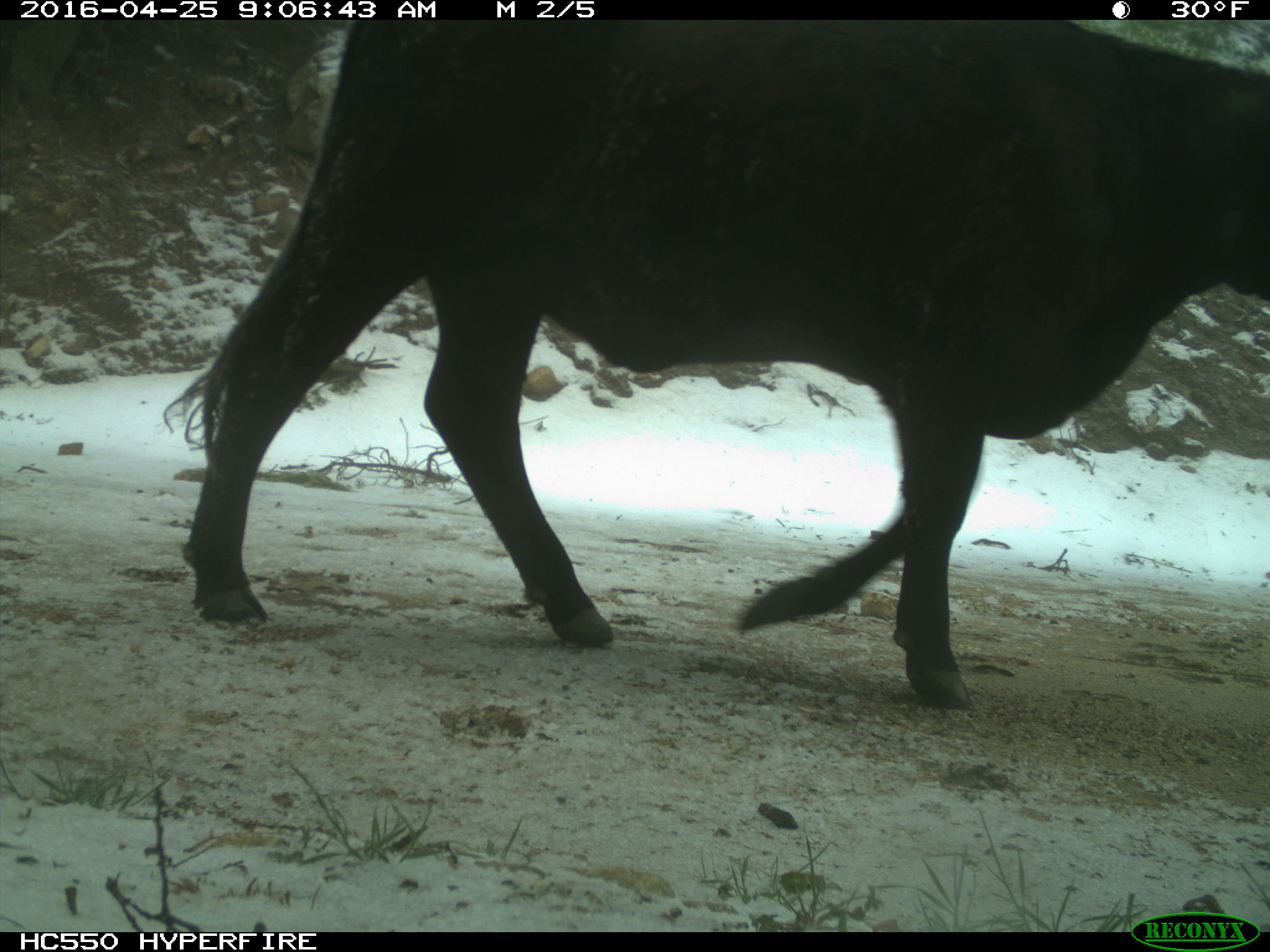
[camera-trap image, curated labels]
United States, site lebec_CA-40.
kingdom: Animalia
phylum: Chordata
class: Mammalia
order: Artiodactyla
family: Bovidae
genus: Bos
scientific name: Bos taurus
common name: domestic cow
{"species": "Bos taurus (domestic cow)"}